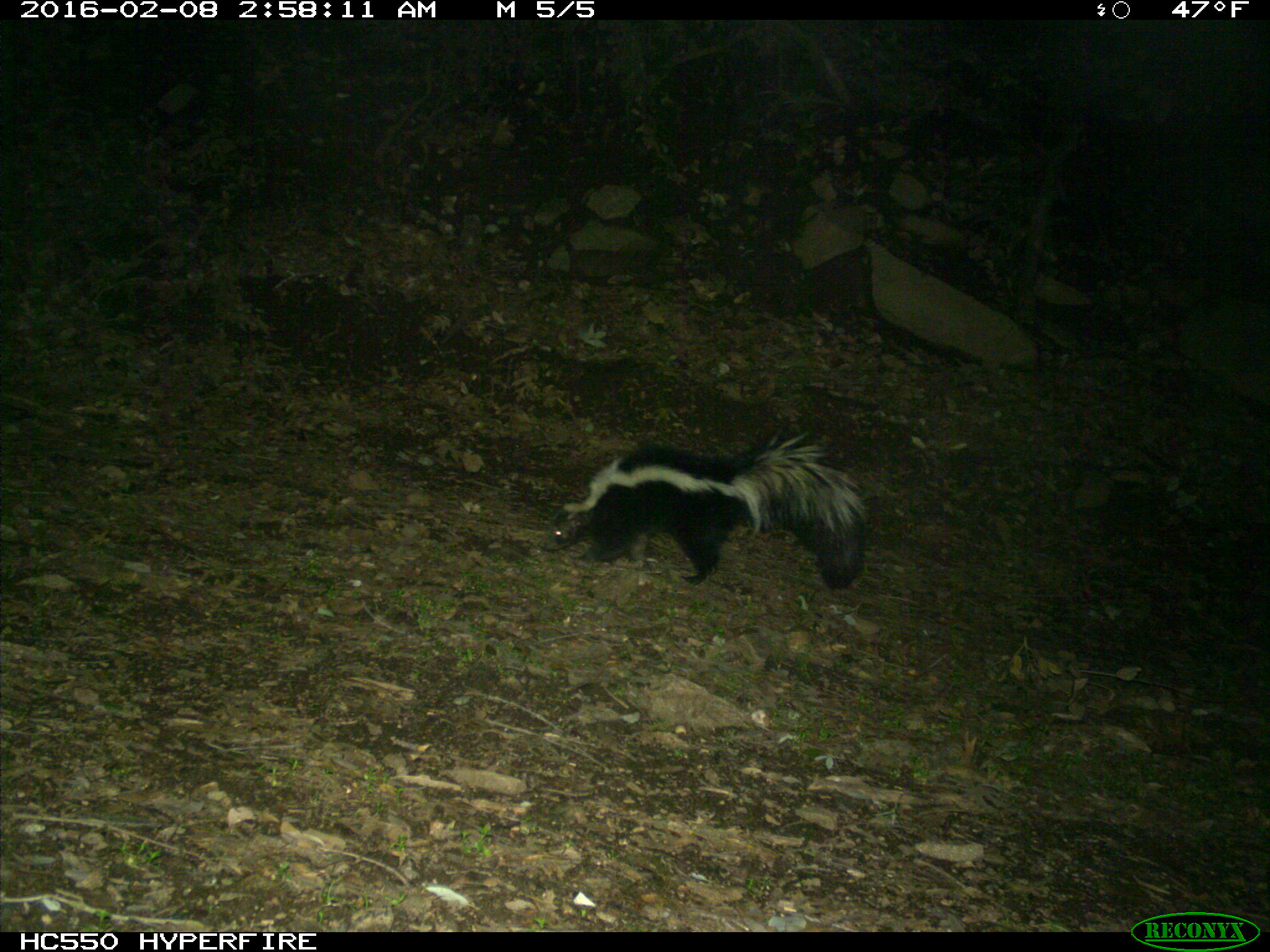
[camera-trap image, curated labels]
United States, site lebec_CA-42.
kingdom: Animalia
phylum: Chordata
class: Mammalia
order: Carnivora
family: Mephitidae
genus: Mephitis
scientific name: Mephitis mephitis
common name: striped skunk